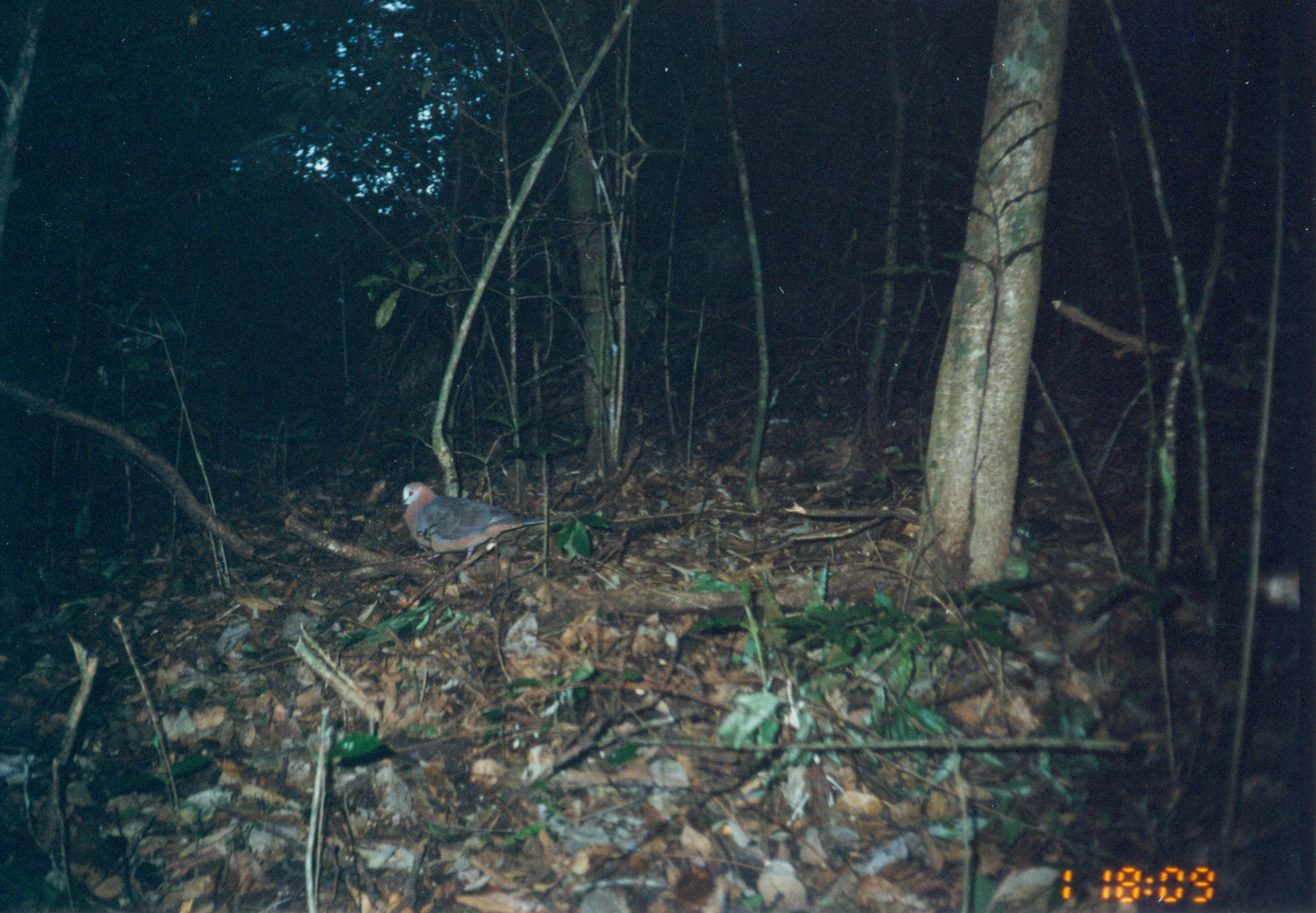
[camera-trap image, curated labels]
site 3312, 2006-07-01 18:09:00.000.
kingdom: Animalia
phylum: Chordata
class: Aves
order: Columbiformes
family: Columbidae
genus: Columba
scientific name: Columba larvata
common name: lemon dove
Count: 1.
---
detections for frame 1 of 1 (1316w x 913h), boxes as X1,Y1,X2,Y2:
columba larvata: 401,480,545,563